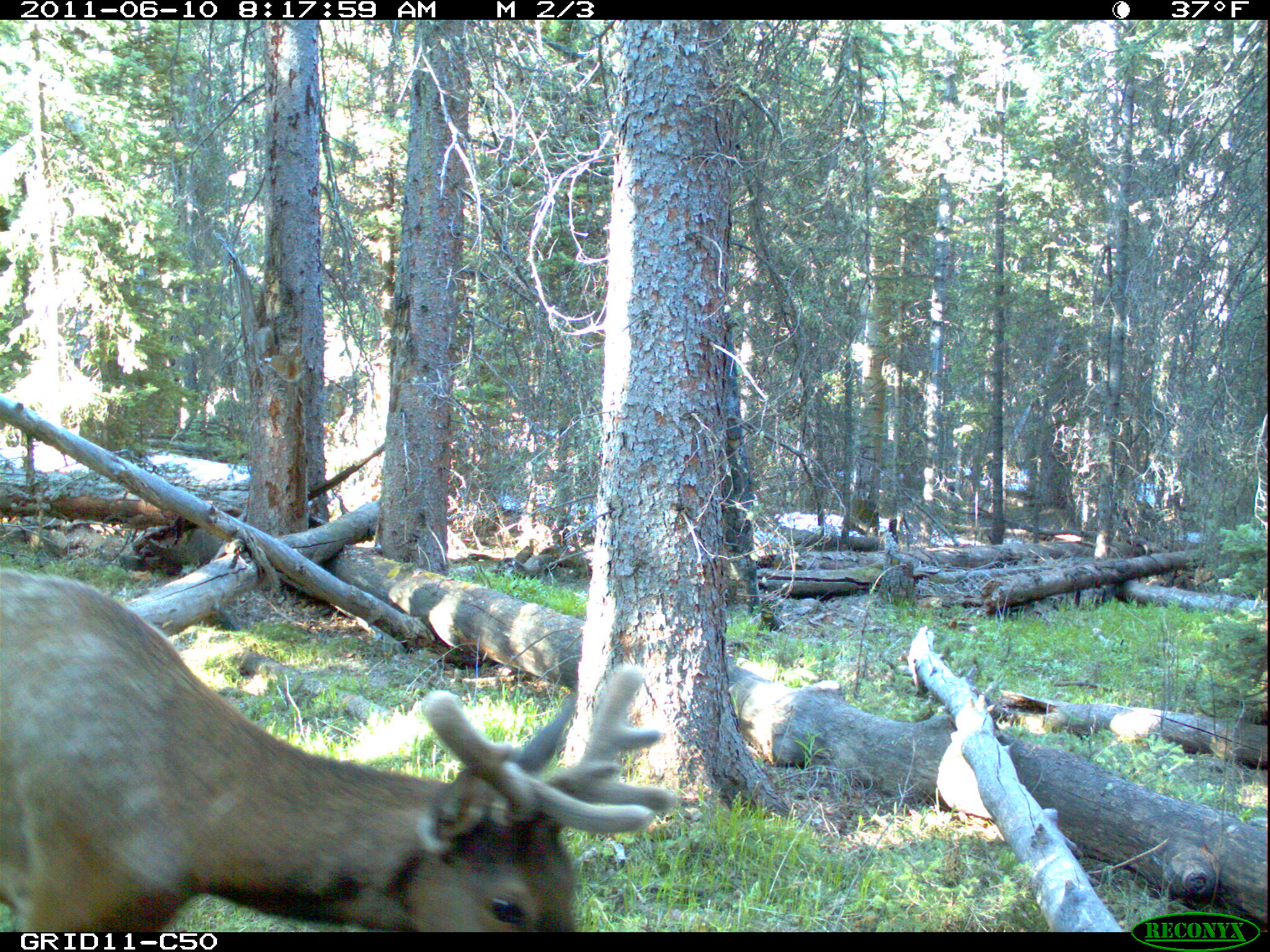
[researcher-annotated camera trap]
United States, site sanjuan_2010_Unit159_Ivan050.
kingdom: Animalia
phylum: Chordata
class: Mammalia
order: Artiodactyla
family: Cervidae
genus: Cervus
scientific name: Cervus elaphus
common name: red deer